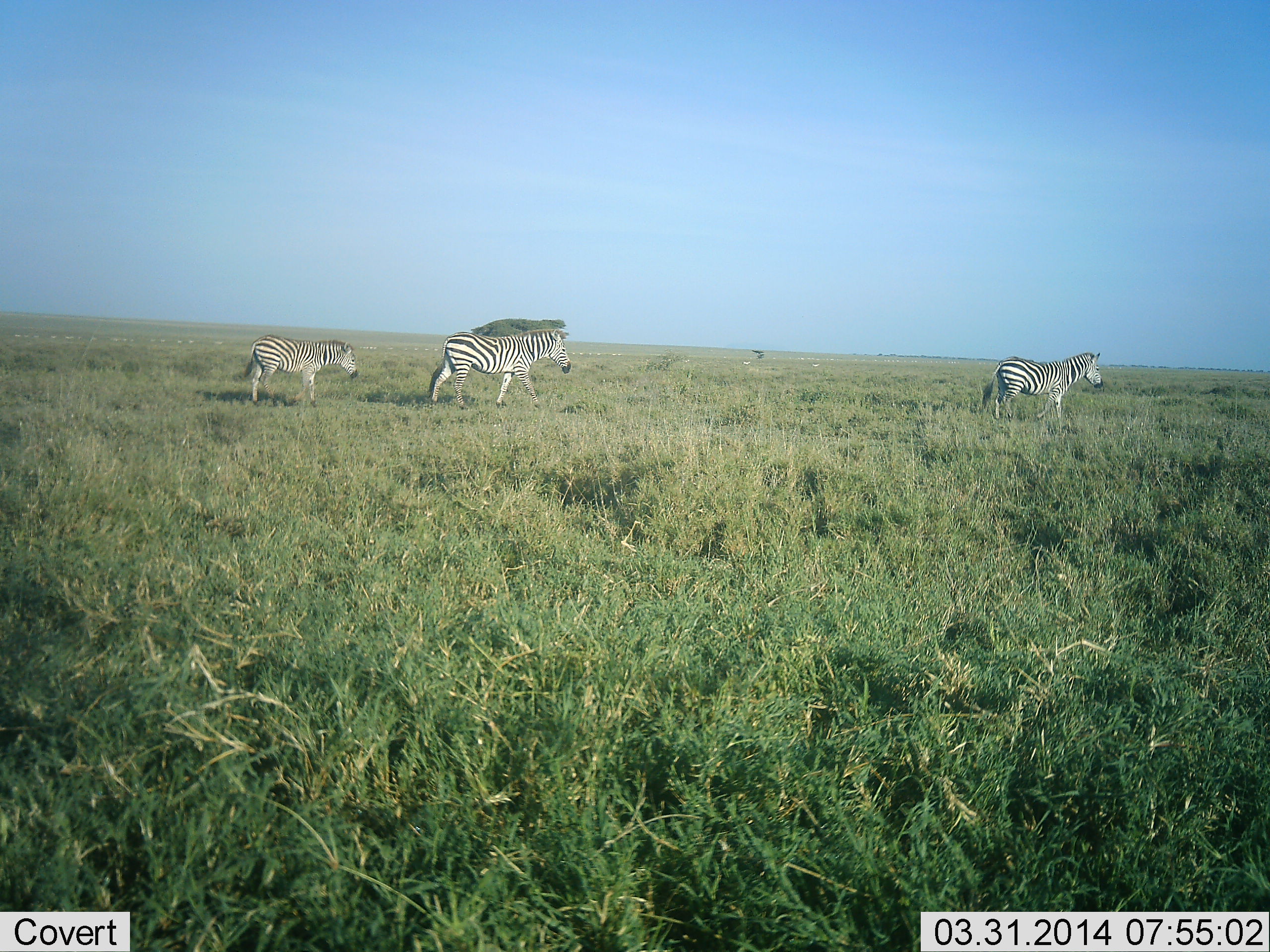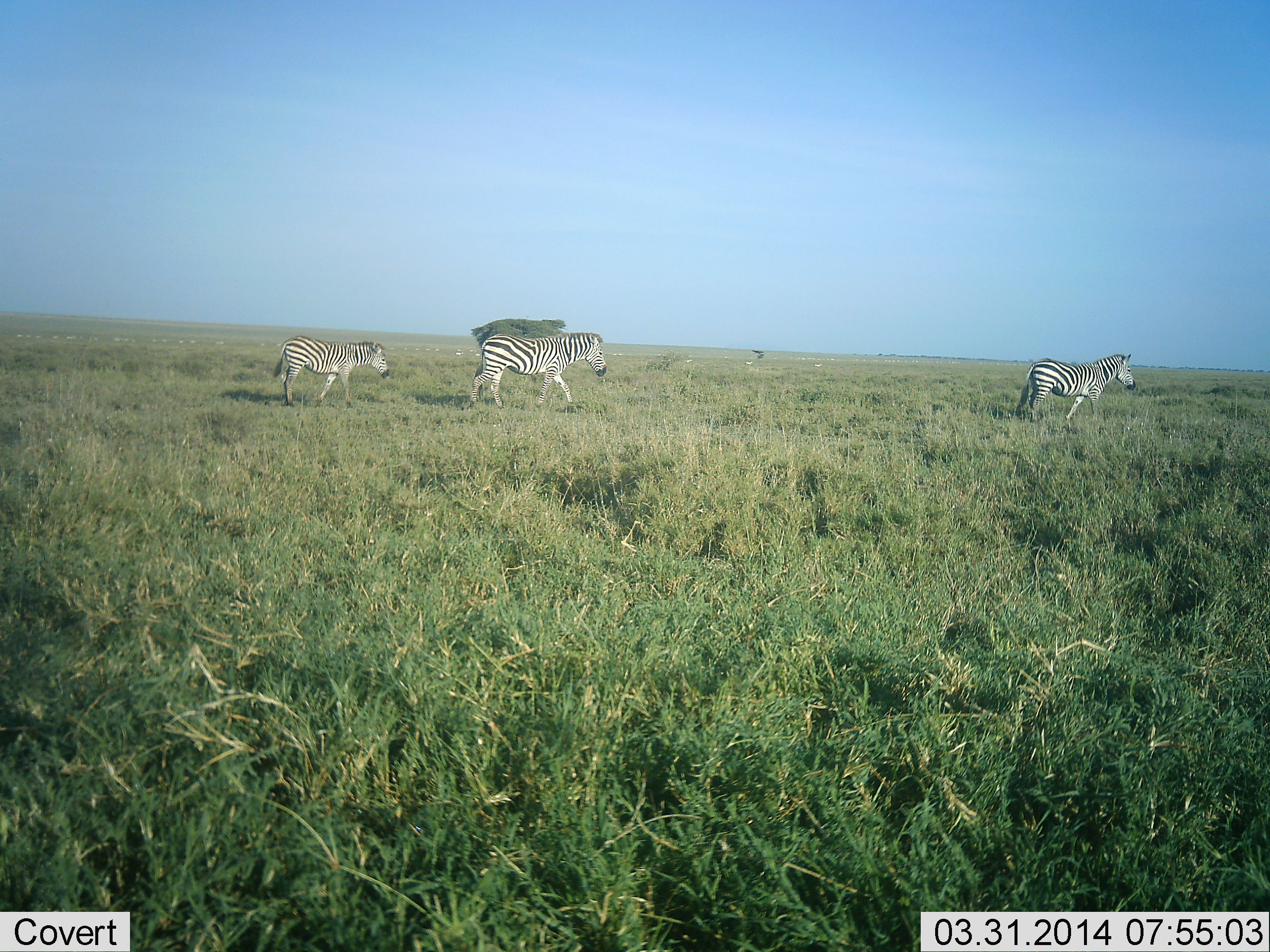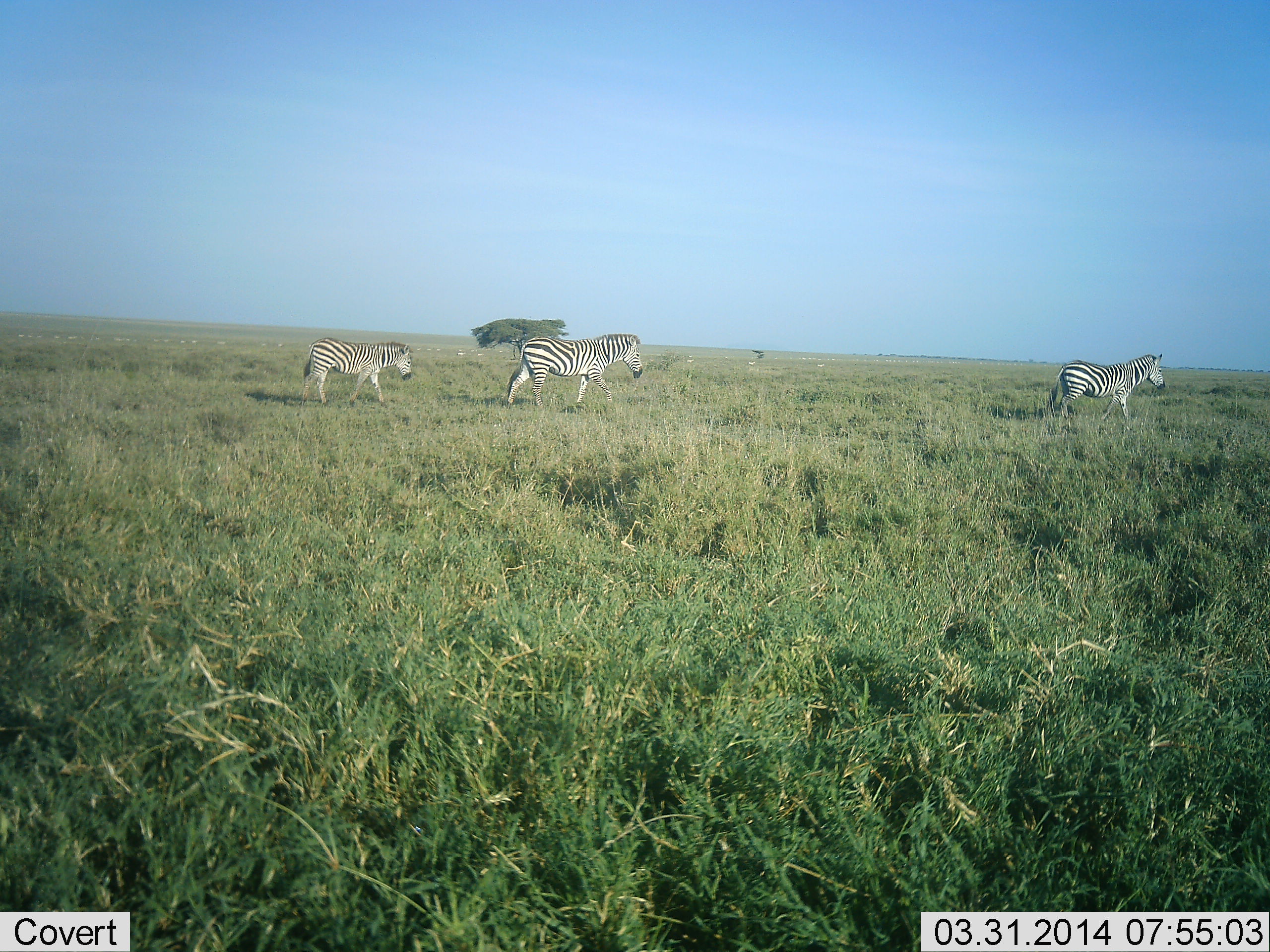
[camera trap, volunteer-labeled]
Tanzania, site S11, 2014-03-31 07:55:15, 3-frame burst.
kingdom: Animalia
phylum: Chordata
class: Mammalia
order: Perissodactyla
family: Equidae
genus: Equus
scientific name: Equus quagga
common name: plains zebra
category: zebra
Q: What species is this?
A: Zebra (plains zebra) (Equus quagga).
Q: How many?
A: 3.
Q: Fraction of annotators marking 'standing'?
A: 10%.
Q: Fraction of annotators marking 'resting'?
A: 0%.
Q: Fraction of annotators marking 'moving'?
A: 100%.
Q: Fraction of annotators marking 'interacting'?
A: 0%.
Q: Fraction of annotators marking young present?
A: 20%.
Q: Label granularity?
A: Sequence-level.